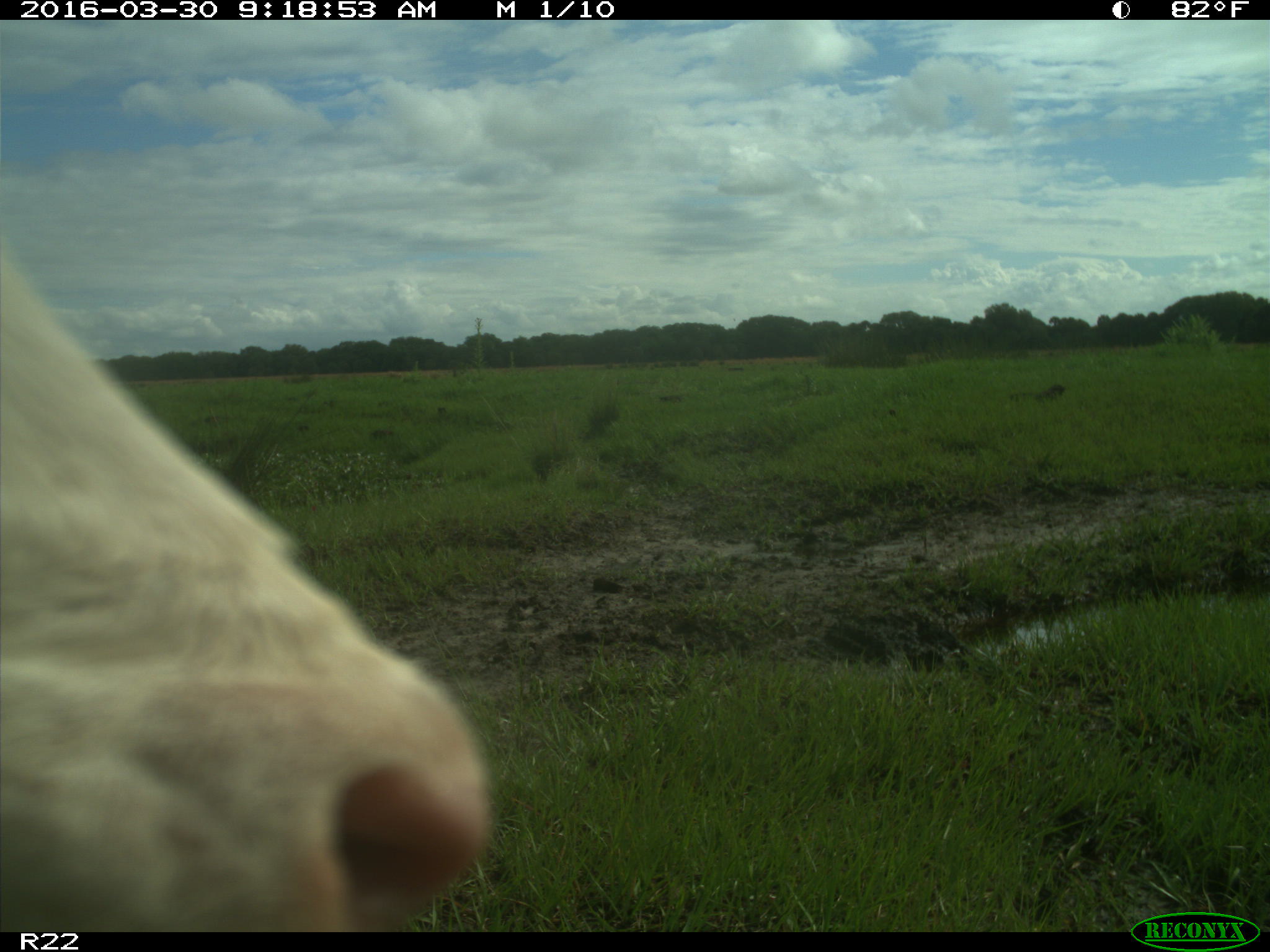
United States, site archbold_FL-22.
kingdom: Animalia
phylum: Chordata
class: Mammalia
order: Artiodactyla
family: Bovidae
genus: Bos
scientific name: Bos taurus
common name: domestic cow